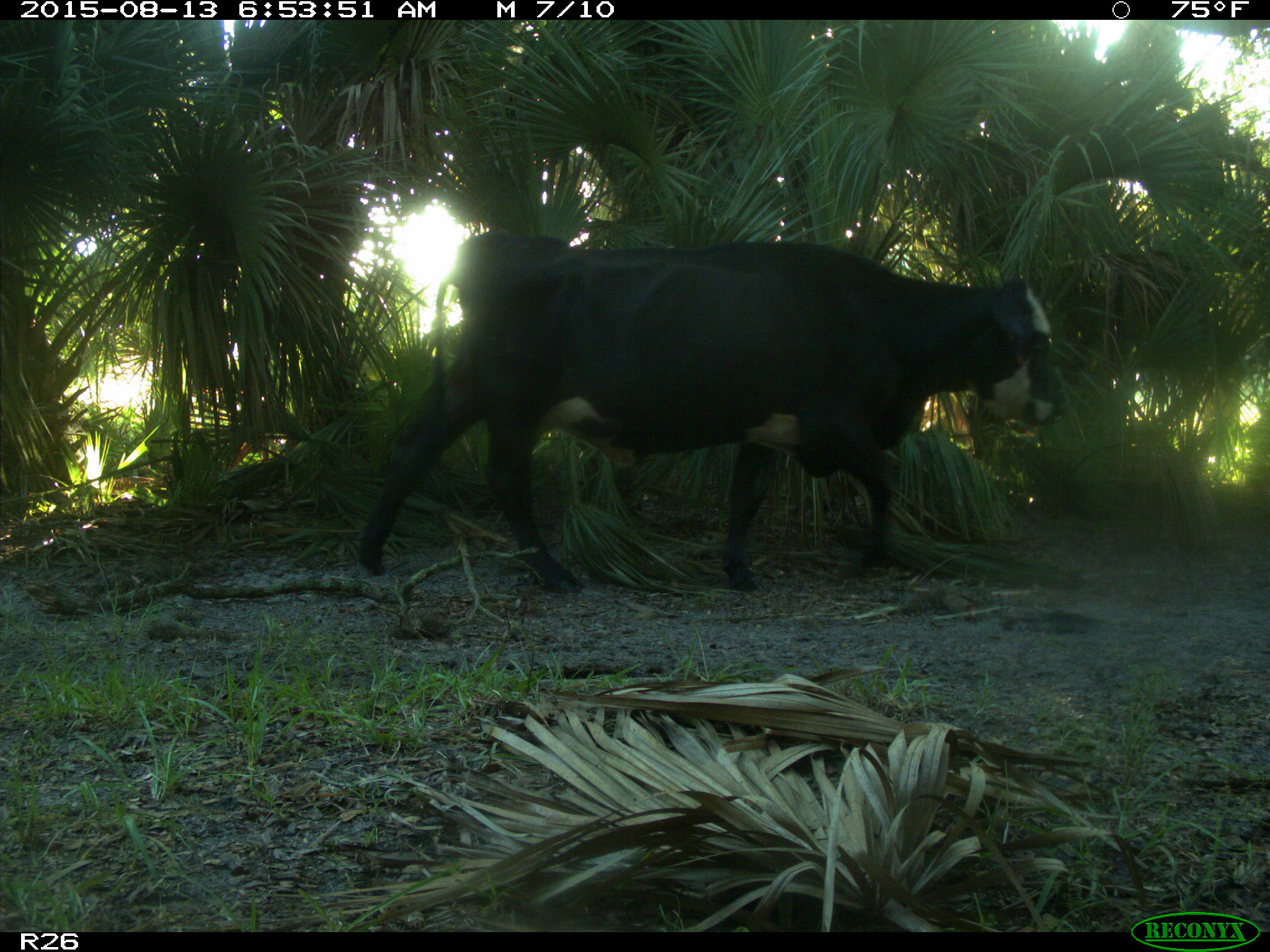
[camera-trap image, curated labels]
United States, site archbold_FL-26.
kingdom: Animalia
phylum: Chordata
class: Mammalia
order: Artiodactyla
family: Bovidae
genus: Bos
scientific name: Bos taurus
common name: domestic cow